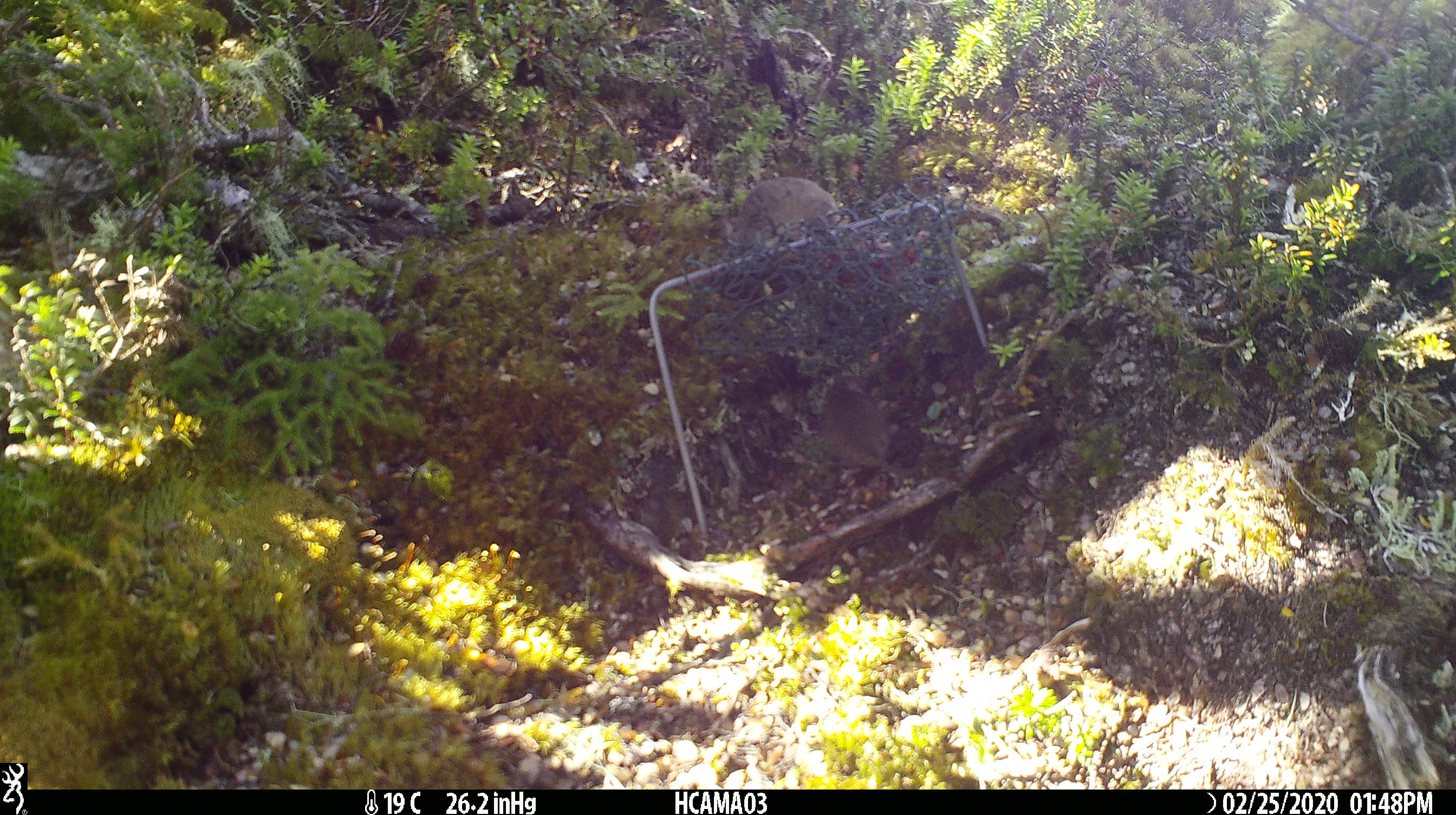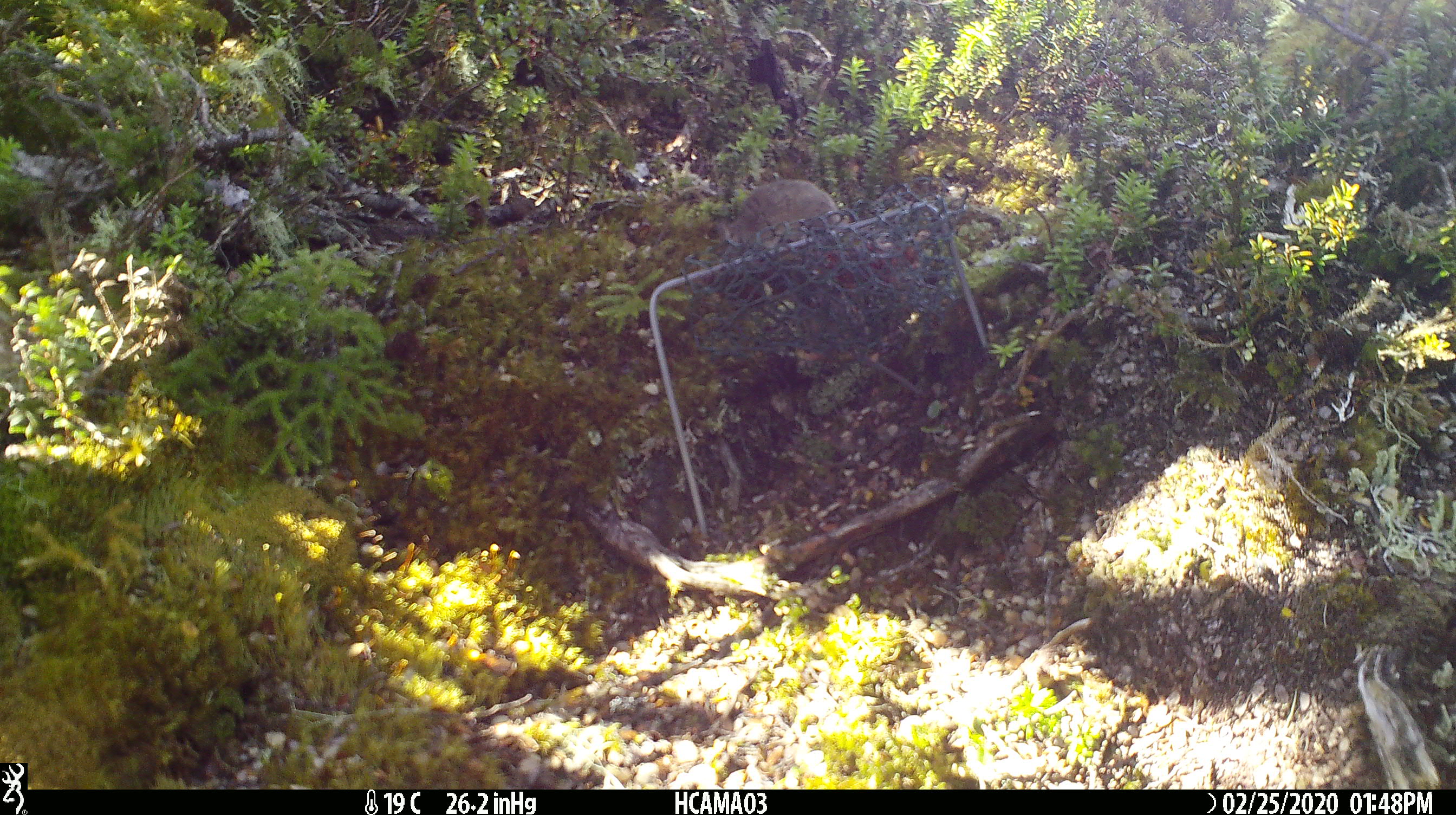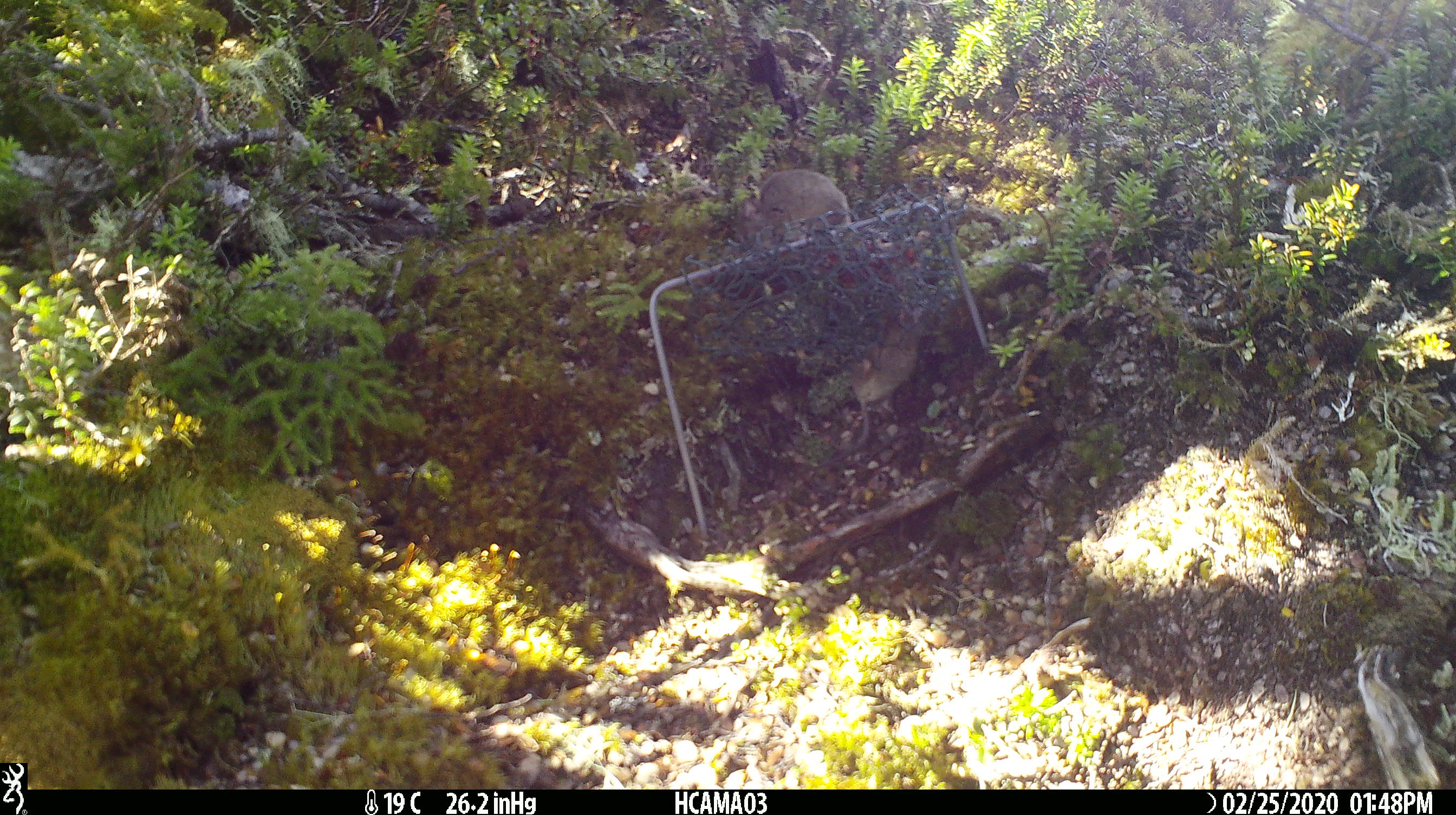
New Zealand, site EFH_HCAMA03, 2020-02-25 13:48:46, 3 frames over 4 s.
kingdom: Animalia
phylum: Chordata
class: Mammalia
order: Rodentia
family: Muridae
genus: Mus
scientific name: Mus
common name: mouse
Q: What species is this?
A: Mouse (Mus).